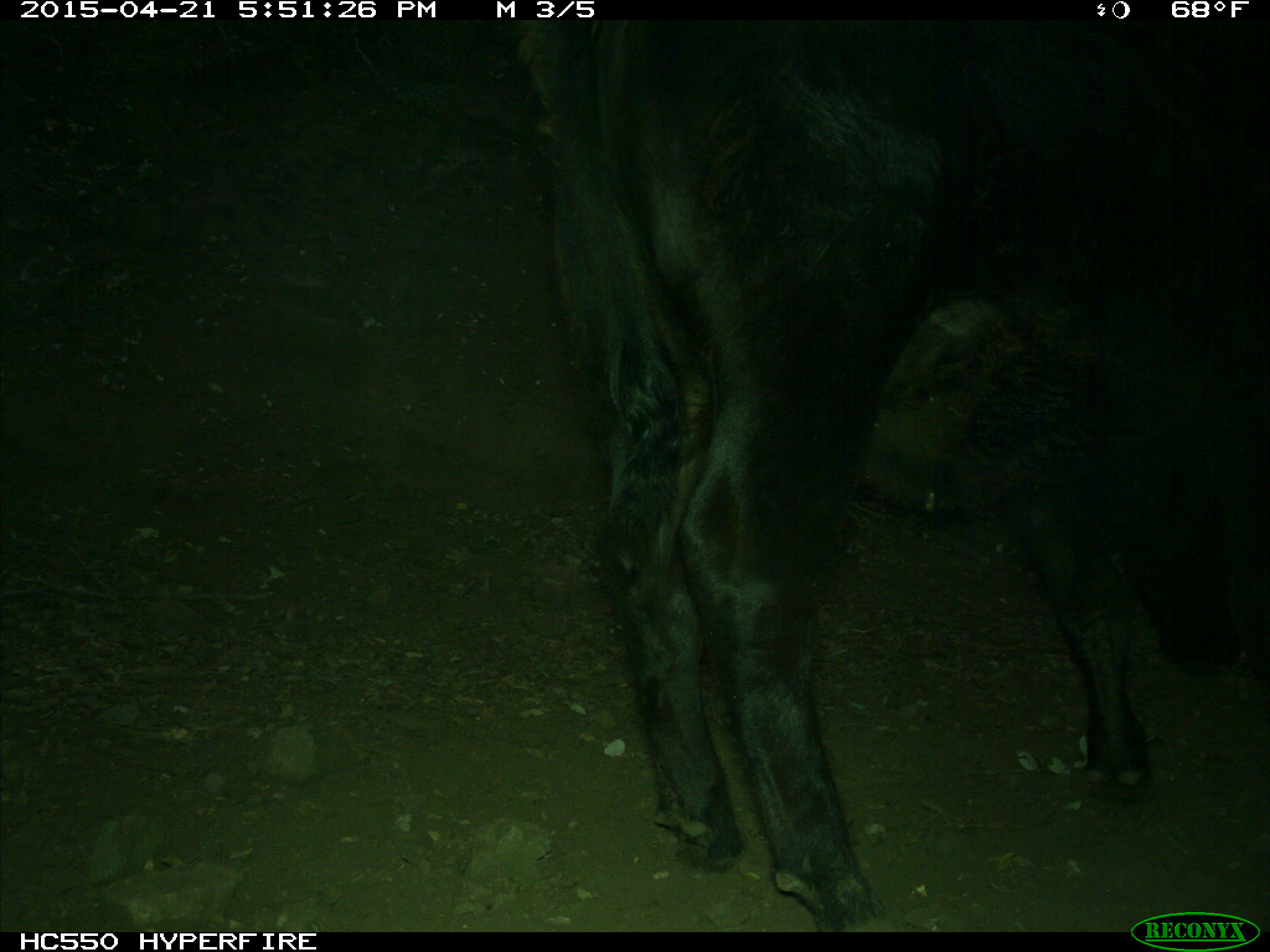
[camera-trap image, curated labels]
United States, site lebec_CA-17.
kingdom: Animalia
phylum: Chordata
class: Mammalia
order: Artiodactyla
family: Bovidae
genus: Bos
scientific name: Bos taurus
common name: domestic cow